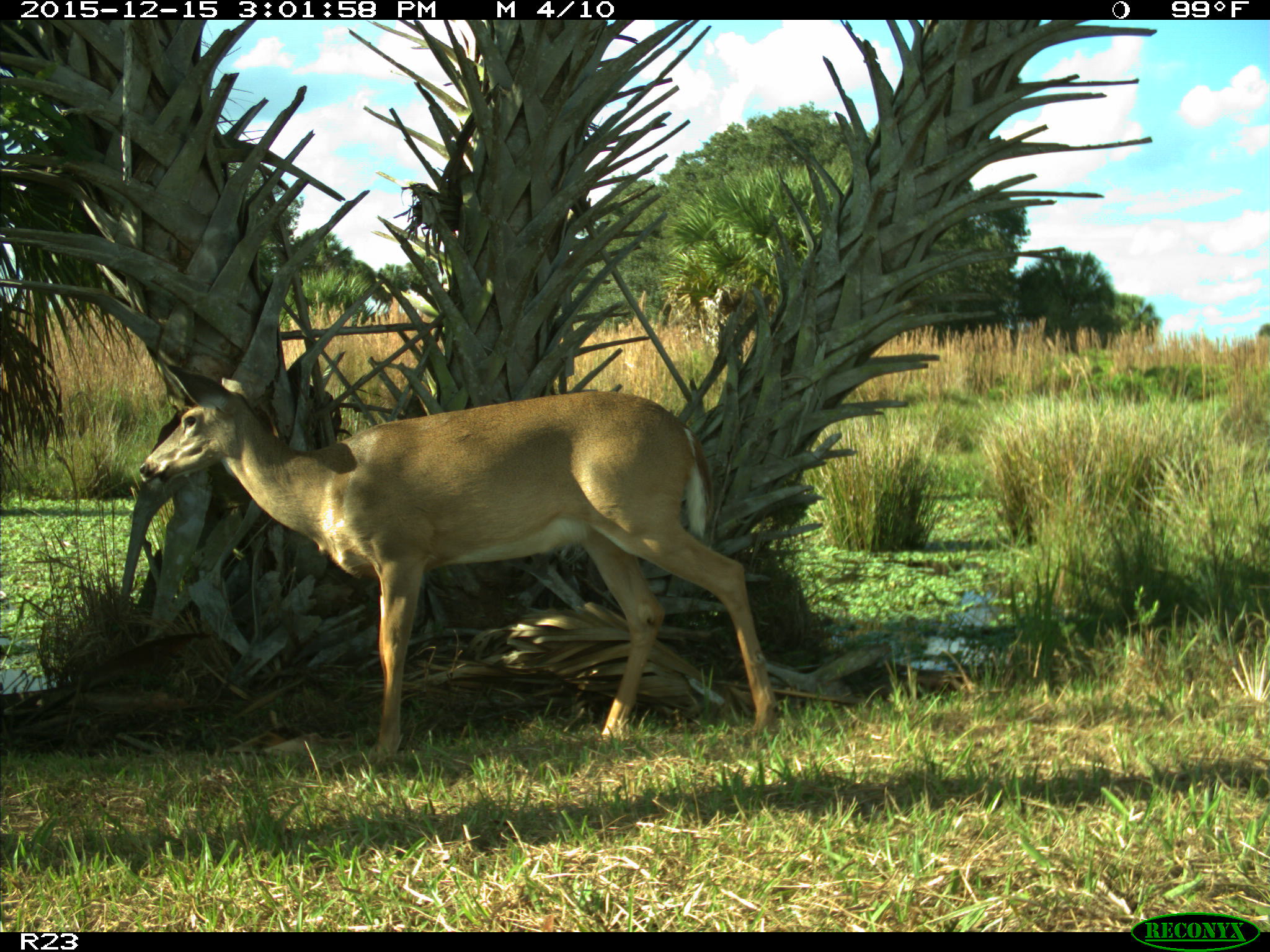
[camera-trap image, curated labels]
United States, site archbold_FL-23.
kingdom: Animalia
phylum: Chordata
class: Mammalia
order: Artiodactyla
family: Cervidae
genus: Odocoileus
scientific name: Odocoileus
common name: deer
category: unidentified deer